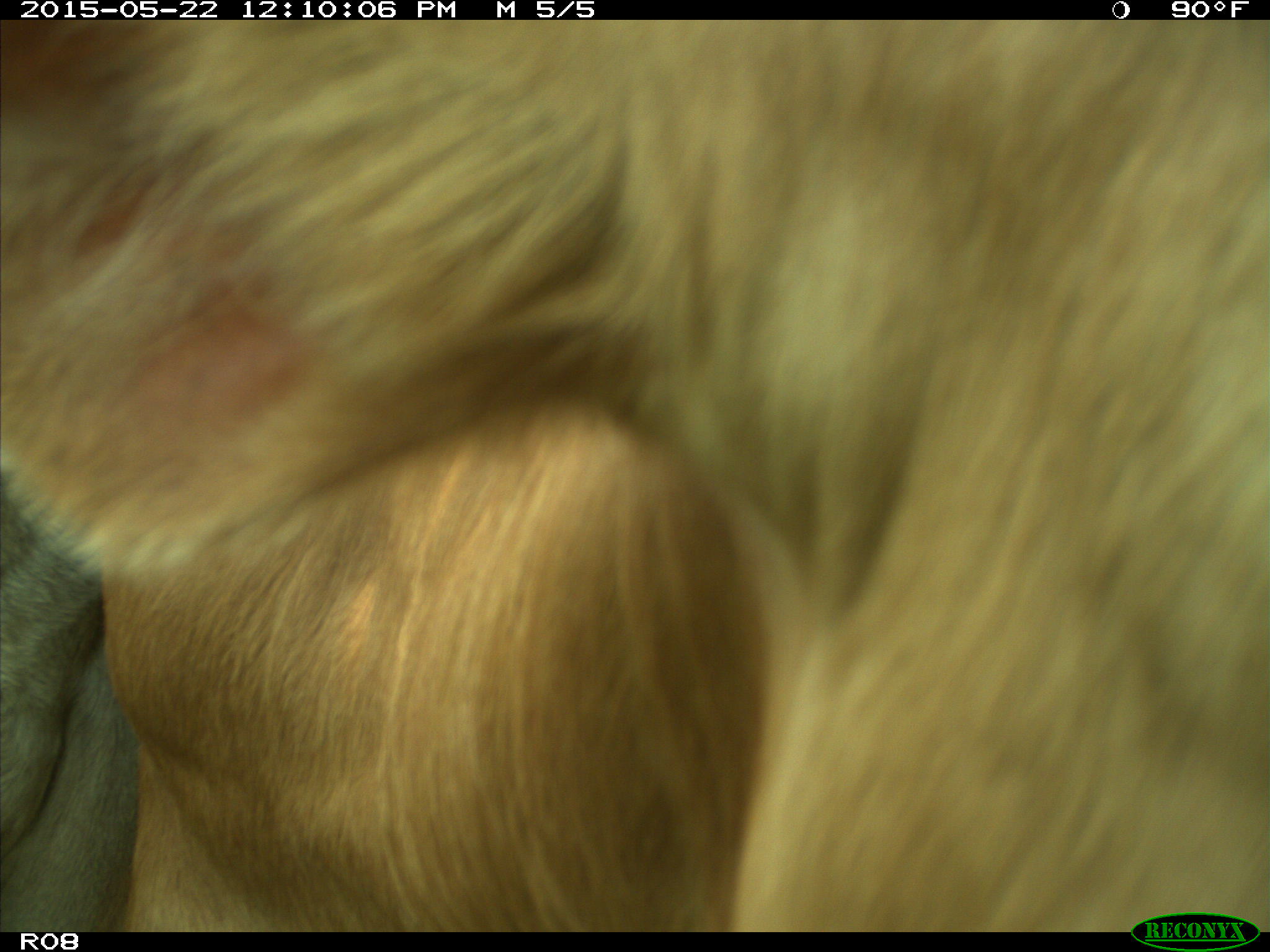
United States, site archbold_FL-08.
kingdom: Animalia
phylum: Chordata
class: Mammalia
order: Artiodactyla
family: Bovidae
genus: Bos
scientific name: Bos taurus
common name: domestic cow